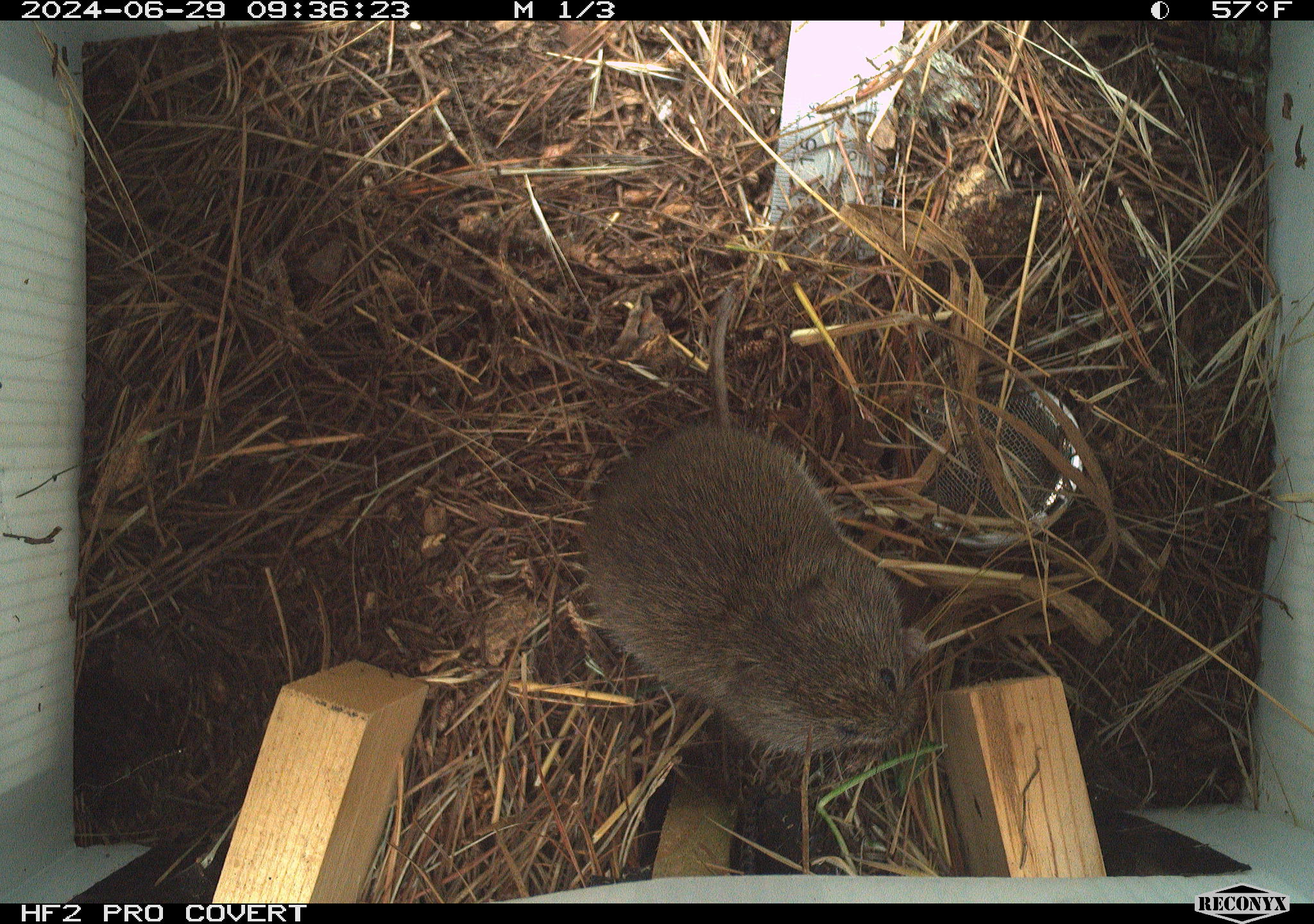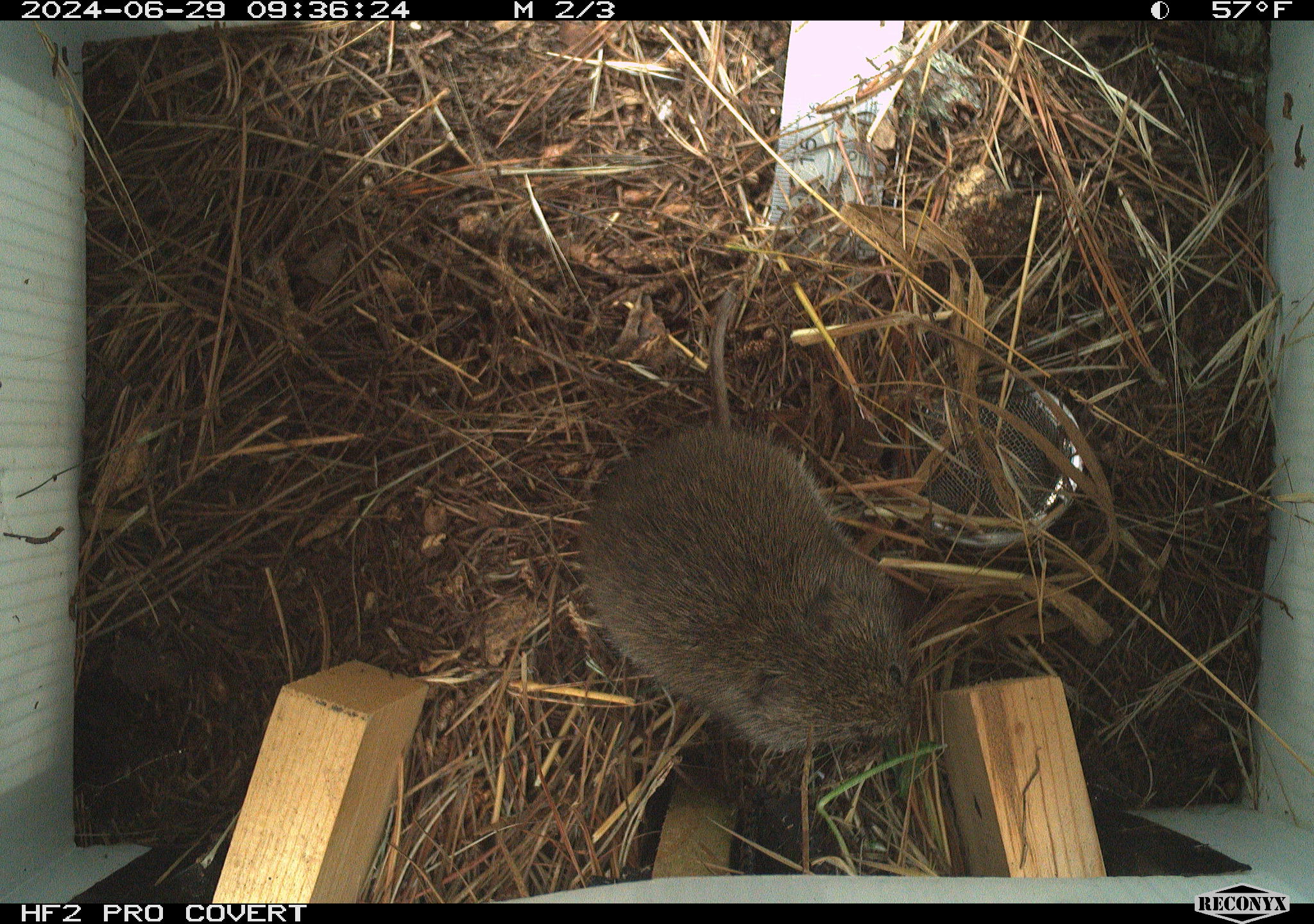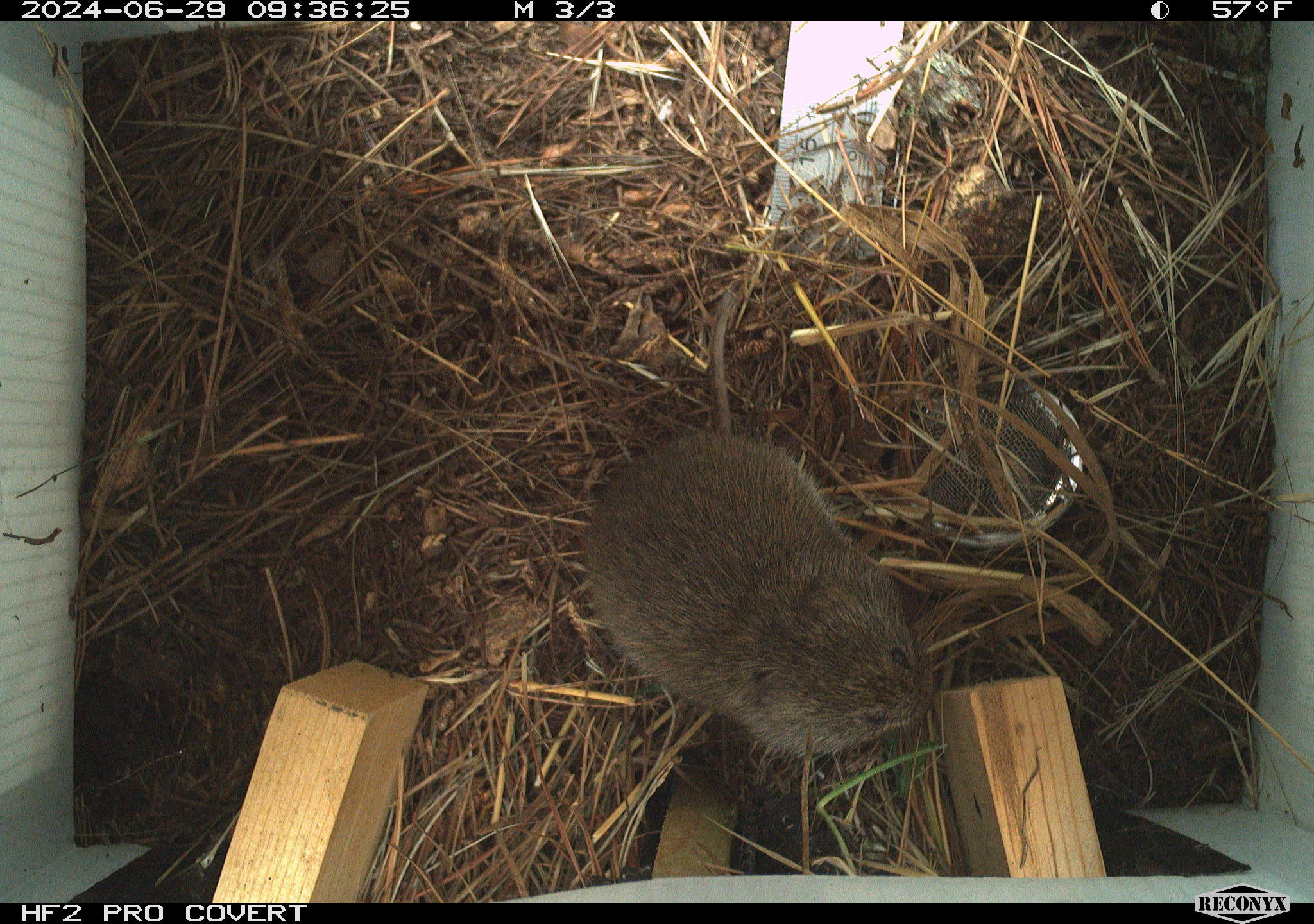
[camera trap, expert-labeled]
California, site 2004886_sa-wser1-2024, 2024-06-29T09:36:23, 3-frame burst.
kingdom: Animalia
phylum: Chordata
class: Mammalia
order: Rodentia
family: Cricetidae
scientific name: Arvicolinae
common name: voles, lemmings, and muskrats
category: arvicolinae subfamily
Arvicolinae subfamily (voles, lemmings, and muskrats) (Arvicolinae).